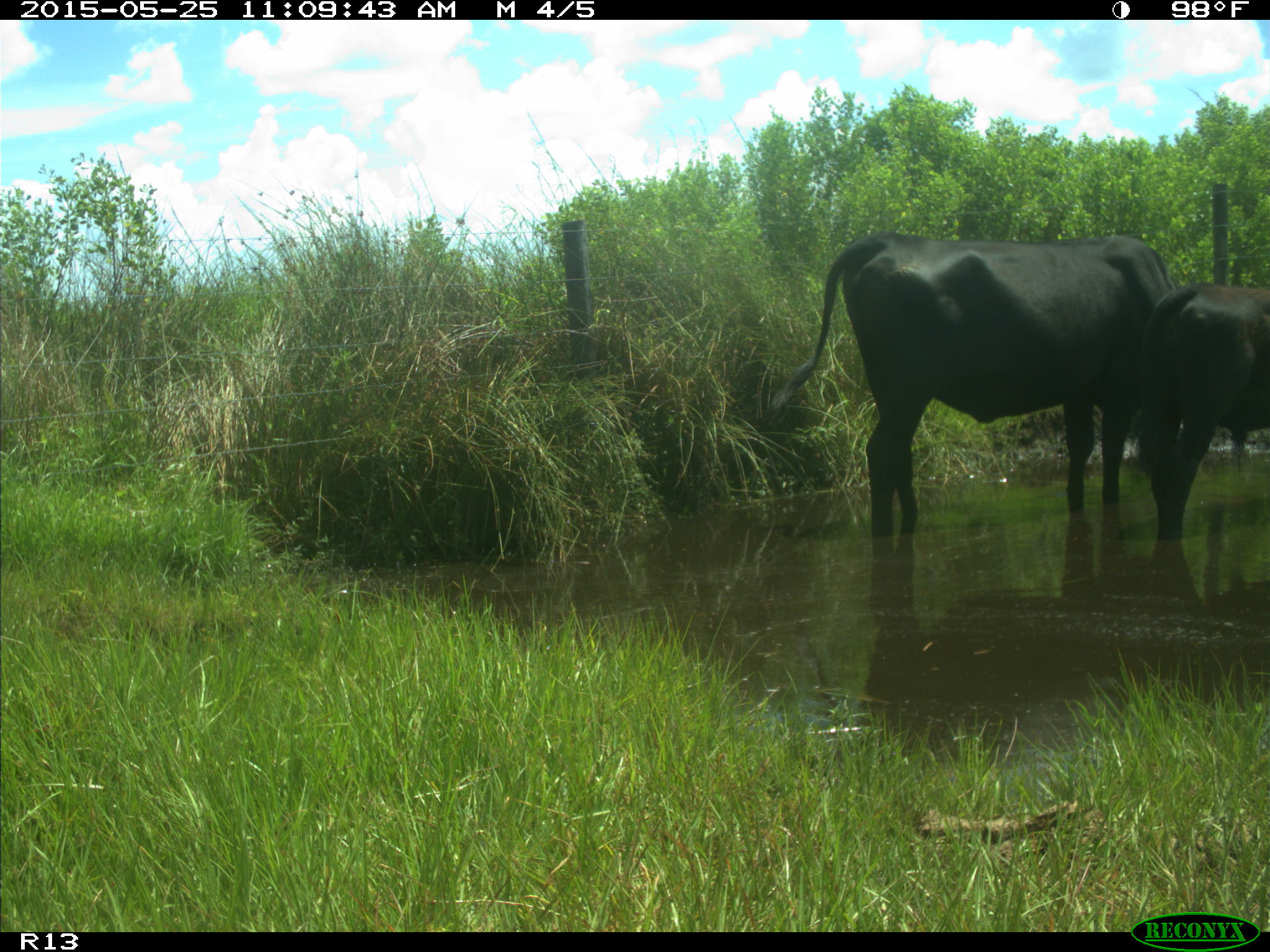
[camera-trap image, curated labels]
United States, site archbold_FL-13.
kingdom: Animalia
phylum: Chordata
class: Mammalia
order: Artiodactyla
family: Bovidae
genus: Bos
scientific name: Bos taurus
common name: domestic cow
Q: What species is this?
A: Bos taurus (domestic cow).